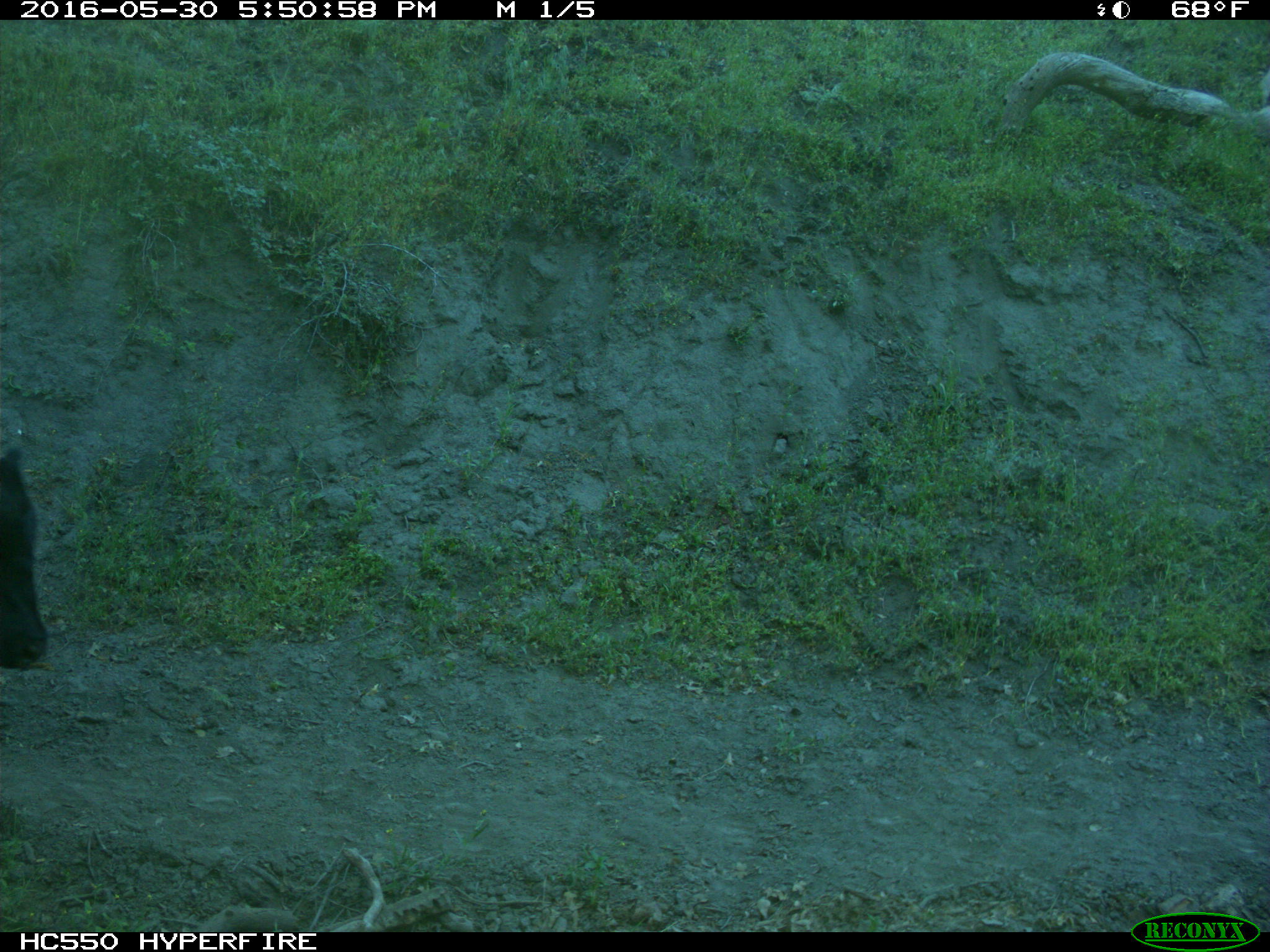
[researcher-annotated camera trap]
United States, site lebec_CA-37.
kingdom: Animalia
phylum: Chordata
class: Mammalia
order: Artiodactyla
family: Bovidae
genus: Bos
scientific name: Bos taurus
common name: domestic cow